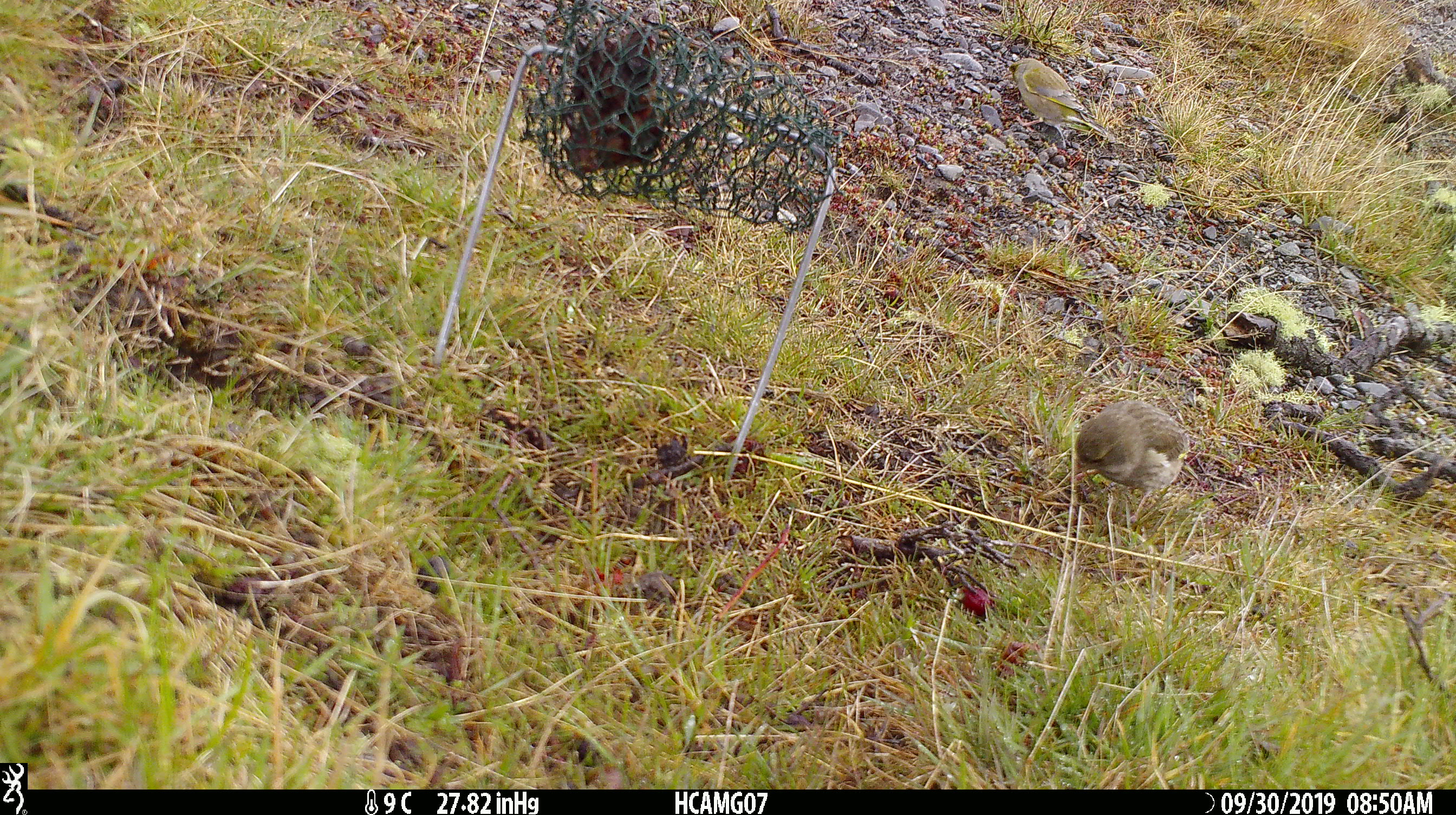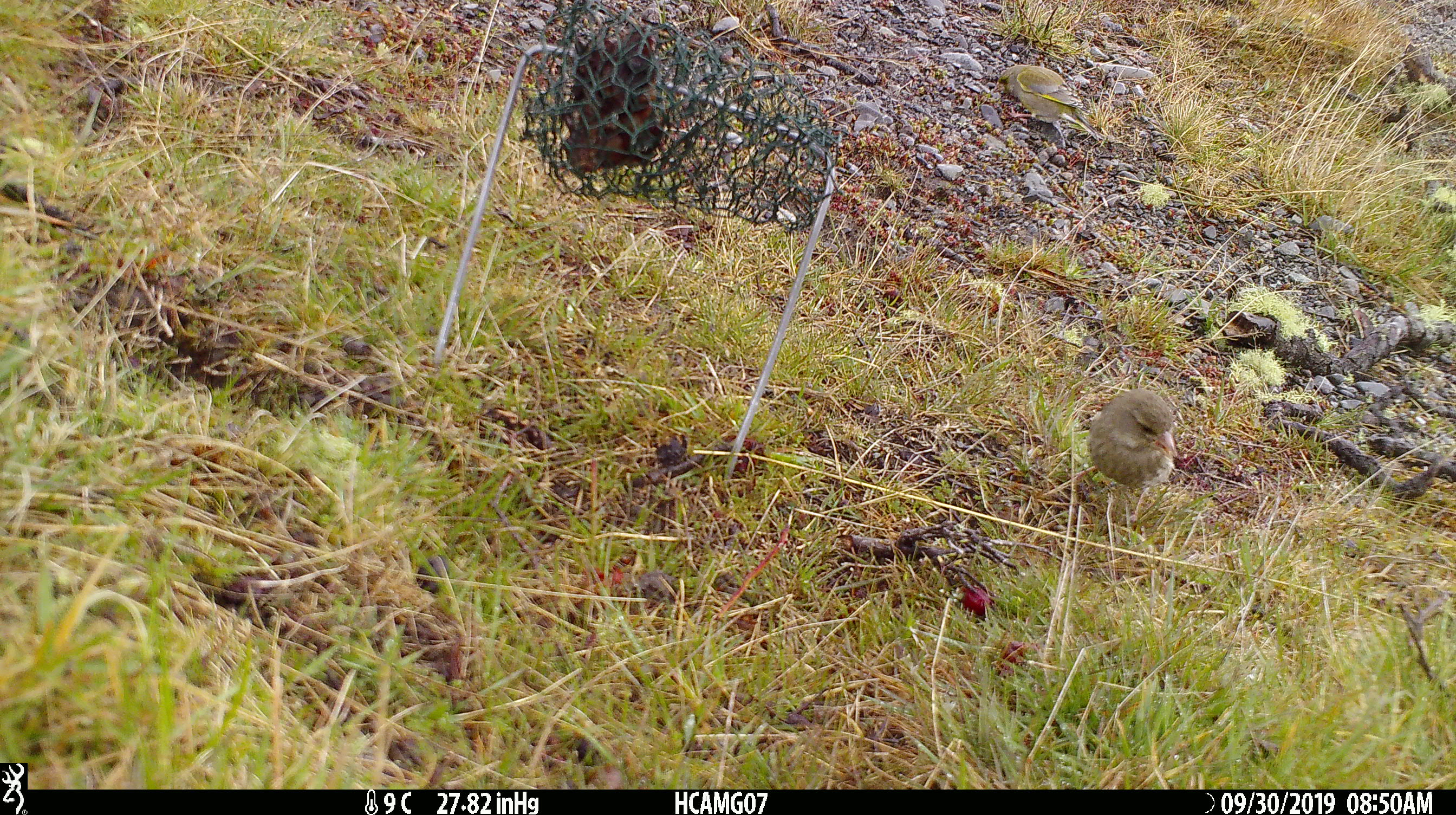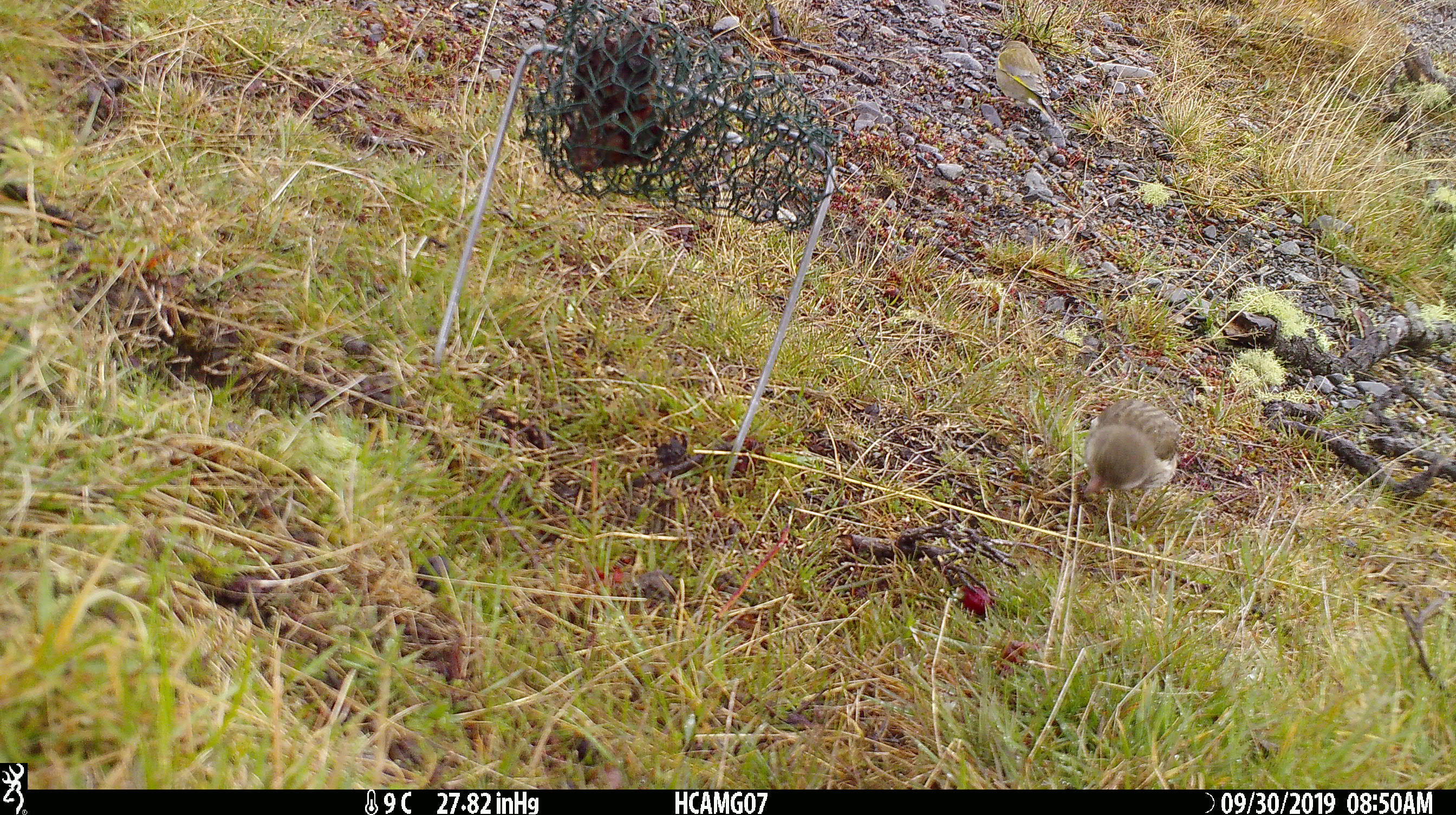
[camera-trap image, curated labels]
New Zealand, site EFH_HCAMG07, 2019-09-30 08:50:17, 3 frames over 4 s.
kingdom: Animalia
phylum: Chordata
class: Aves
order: Passeriformes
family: Fringillidae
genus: Chloris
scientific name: Chloris chloris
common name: greenfinch